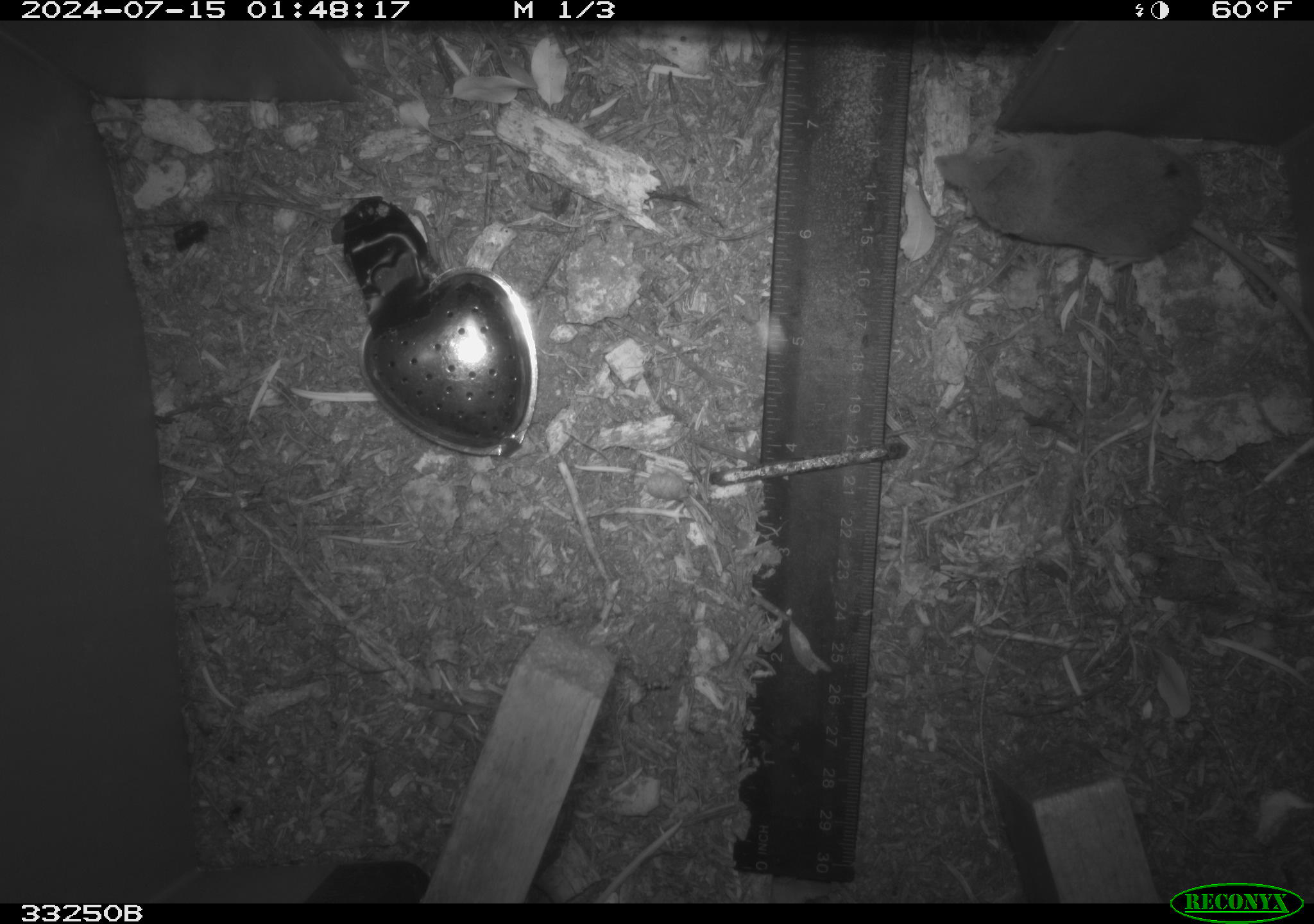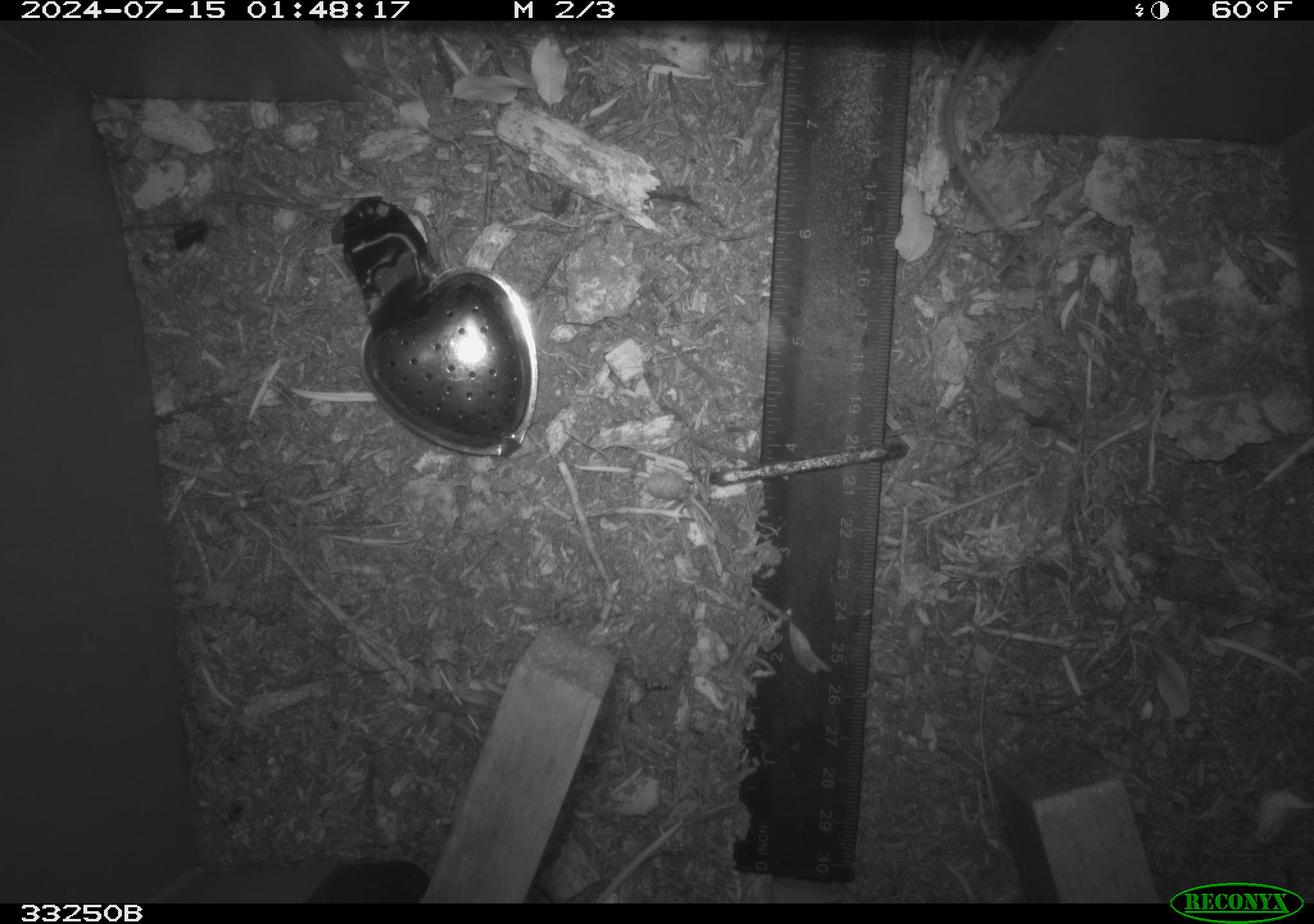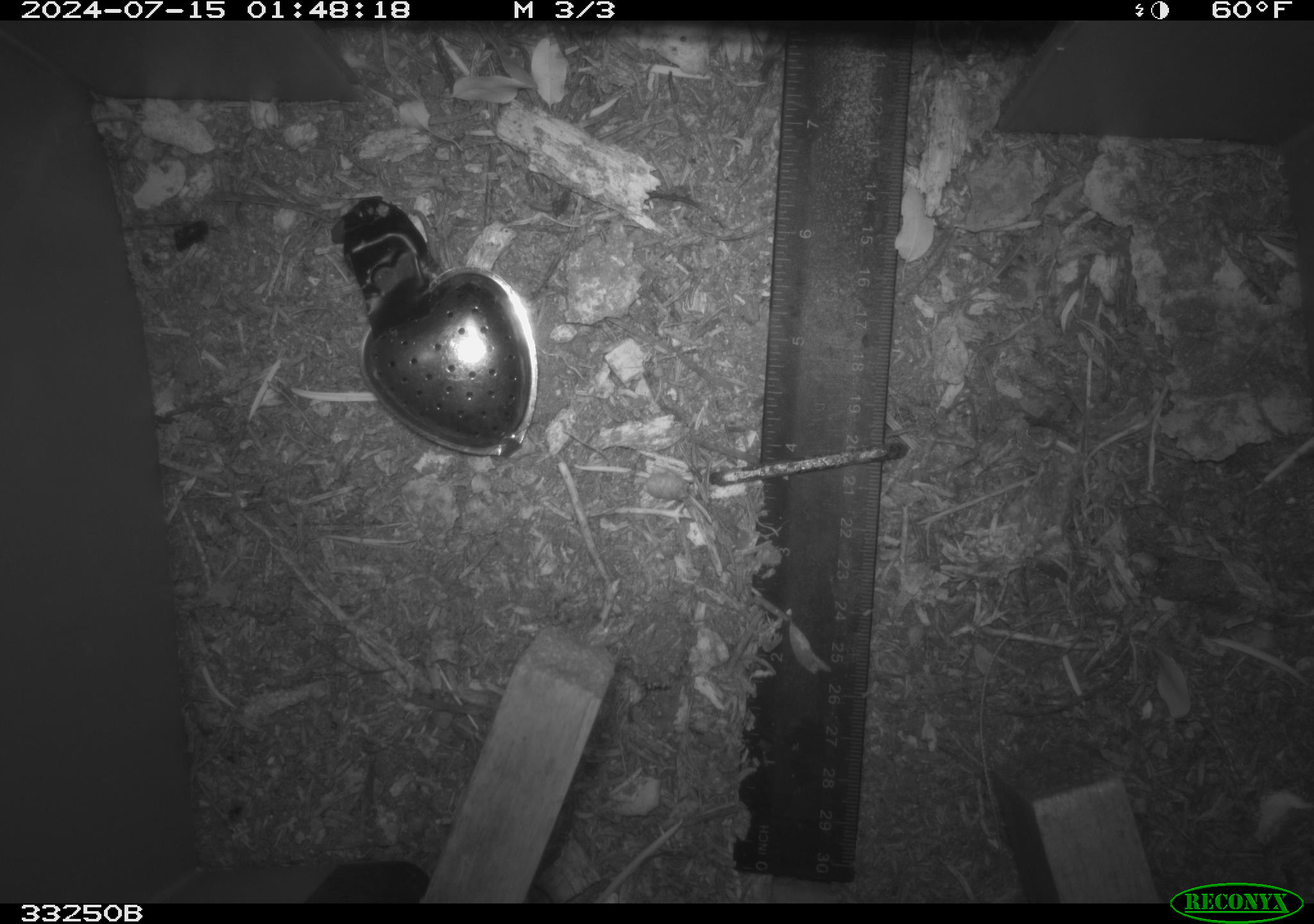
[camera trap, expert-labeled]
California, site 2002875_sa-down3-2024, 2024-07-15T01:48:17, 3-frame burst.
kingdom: Animalia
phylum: Chordata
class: Mammalia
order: Eulipotyphla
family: Soricidae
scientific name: Soricidae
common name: shrews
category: soricidae family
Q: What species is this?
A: Soricidae family (shrews) (Soricidae).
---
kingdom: Animalia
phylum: Chordata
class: Mammalia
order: Rodentia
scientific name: Rodentia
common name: rodent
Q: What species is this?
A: Rodent (Rodentia).